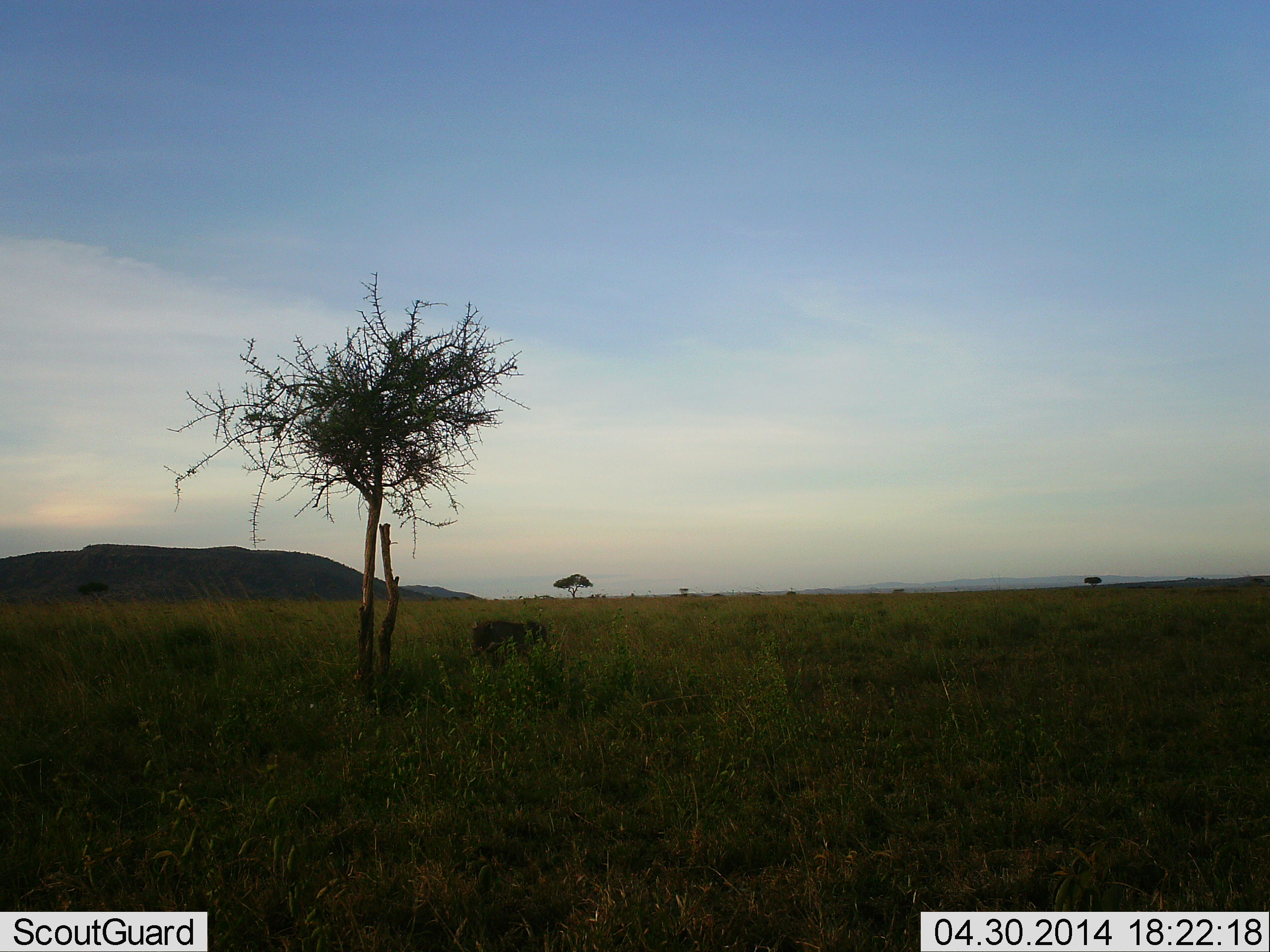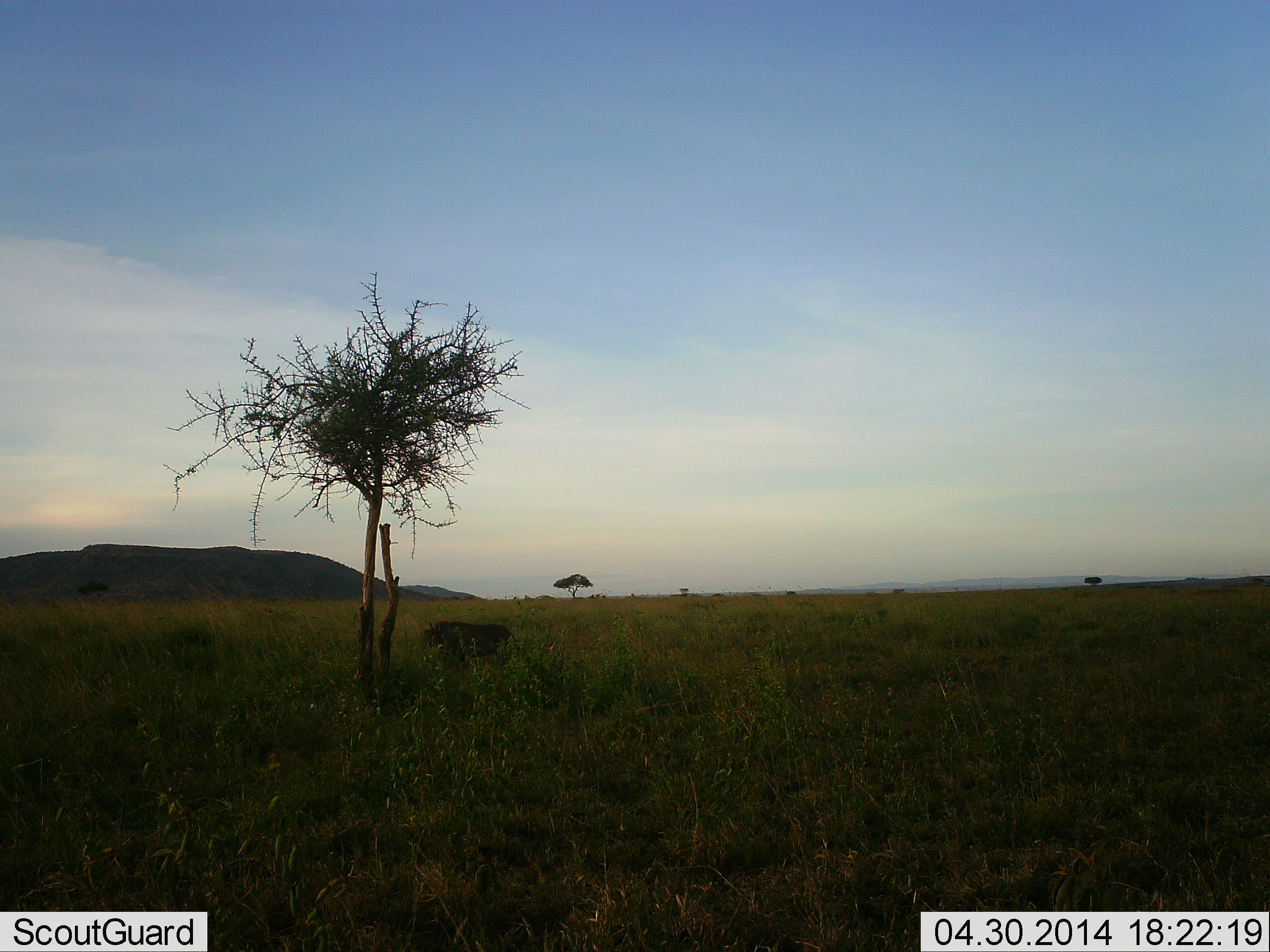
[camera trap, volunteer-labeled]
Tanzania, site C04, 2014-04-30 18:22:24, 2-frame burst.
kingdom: Animalia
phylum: Chordata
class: Mammalia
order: Artiodactyla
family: Suidae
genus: Phacochoerus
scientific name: Phacochoerus africanus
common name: warthog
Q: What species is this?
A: Warthog (Phacochoerus africanus).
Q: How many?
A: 1.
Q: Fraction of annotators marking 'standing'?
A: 0%.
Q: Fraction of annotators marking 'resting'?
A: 0%.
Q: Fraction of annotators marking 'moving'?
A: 100%.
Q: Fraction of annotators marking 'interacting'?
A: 0%.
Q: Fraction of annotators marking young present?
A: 0%.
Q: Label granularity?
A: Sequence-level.